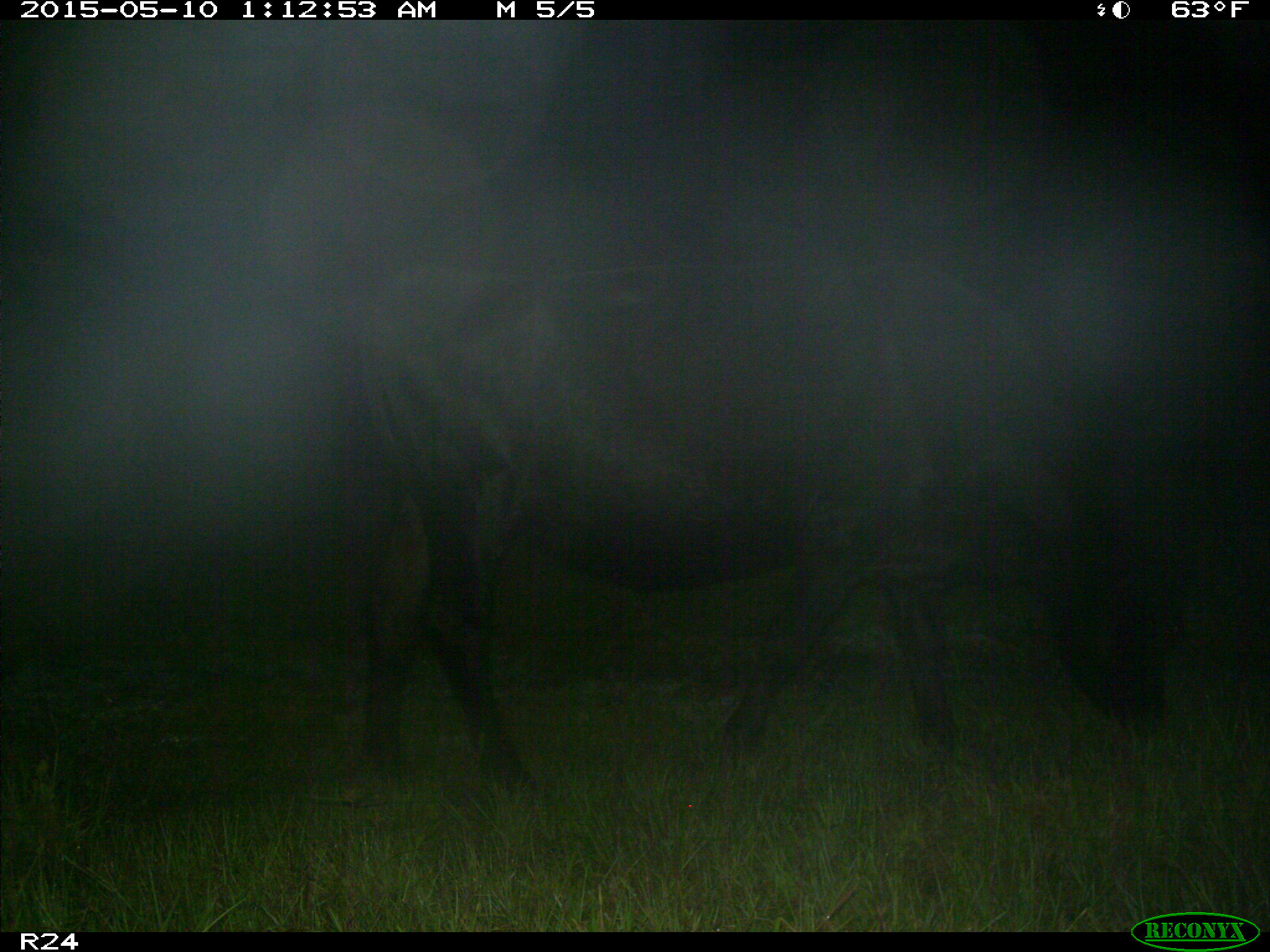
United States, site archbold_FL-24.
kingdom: Animalia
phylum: Chordata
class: Mammalia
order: Artiodactyla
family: Bovidae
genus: Bos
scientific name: Bos taurus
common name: domestic cow